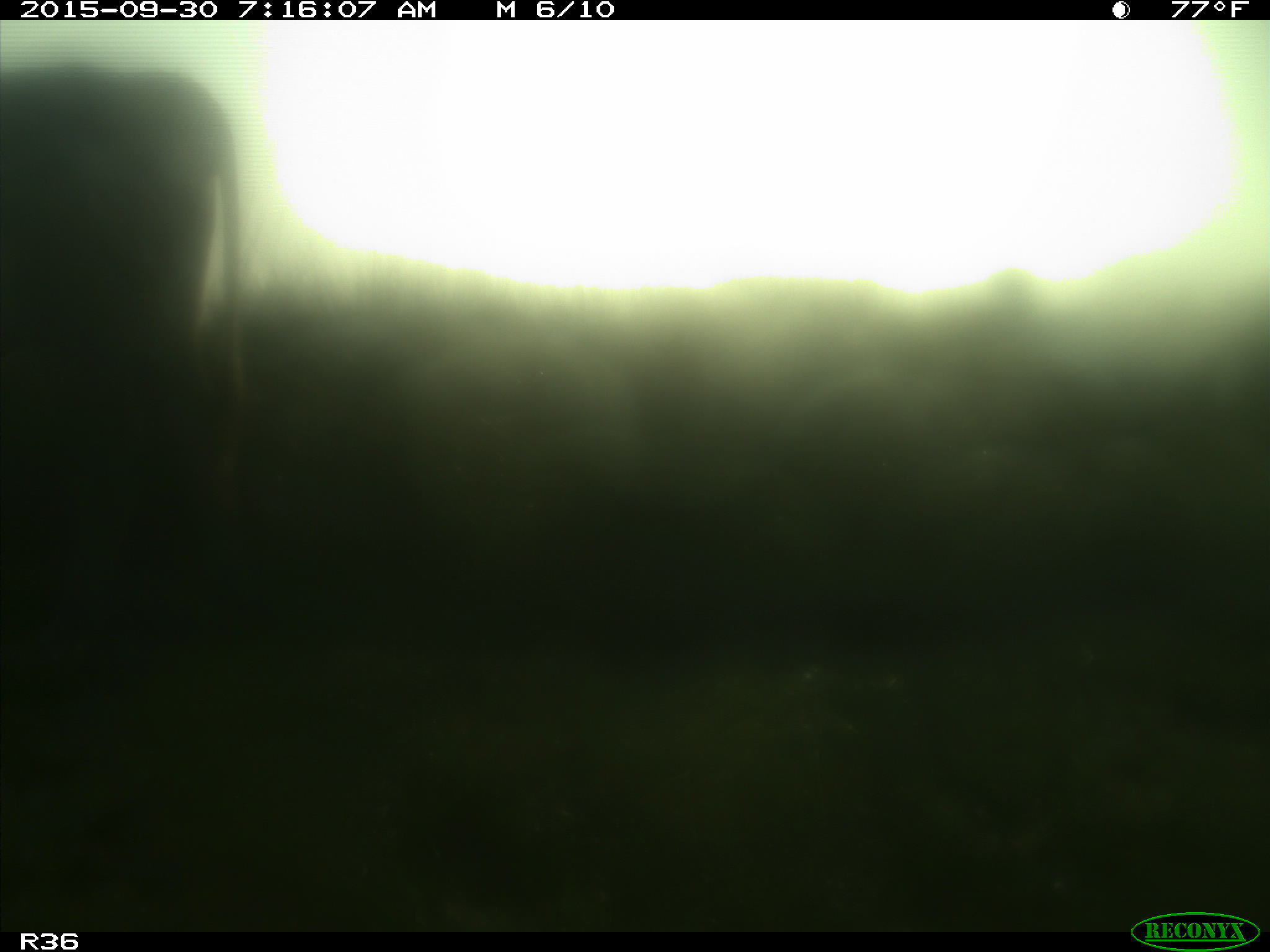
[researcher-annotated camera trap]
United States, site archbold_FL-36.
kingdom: Animalia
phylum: Chordata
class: Mammalia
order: Artiodactyla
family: Bovidae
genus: Bos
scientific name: Bos taurus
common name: domestic cow